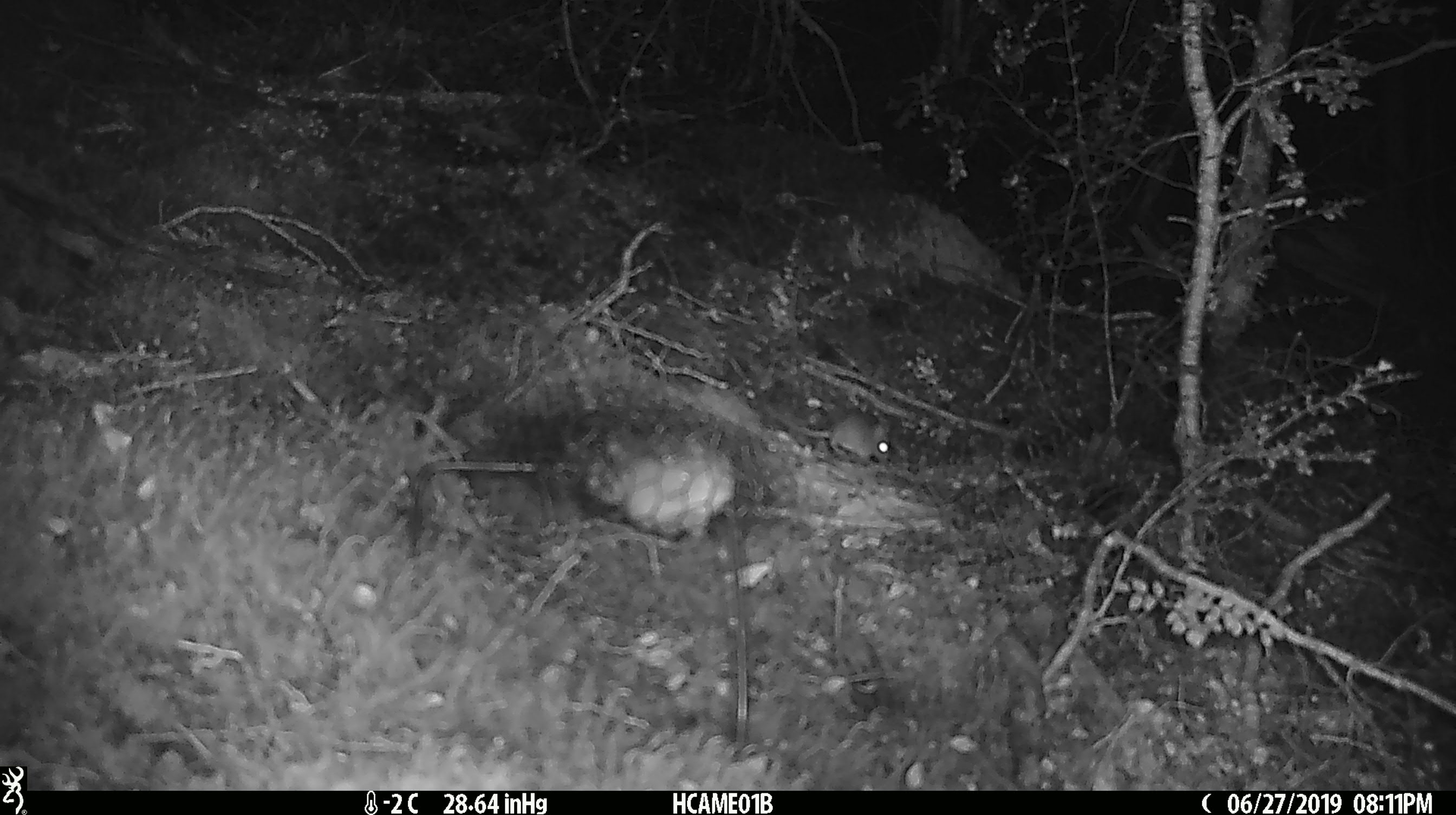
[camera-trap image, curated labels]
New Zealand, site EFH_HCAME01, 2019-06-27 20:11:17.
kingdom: Animalia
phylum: Chordata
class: Mammalia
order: Rodentia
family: Muridae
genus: Mus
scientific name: Mus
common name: mouse